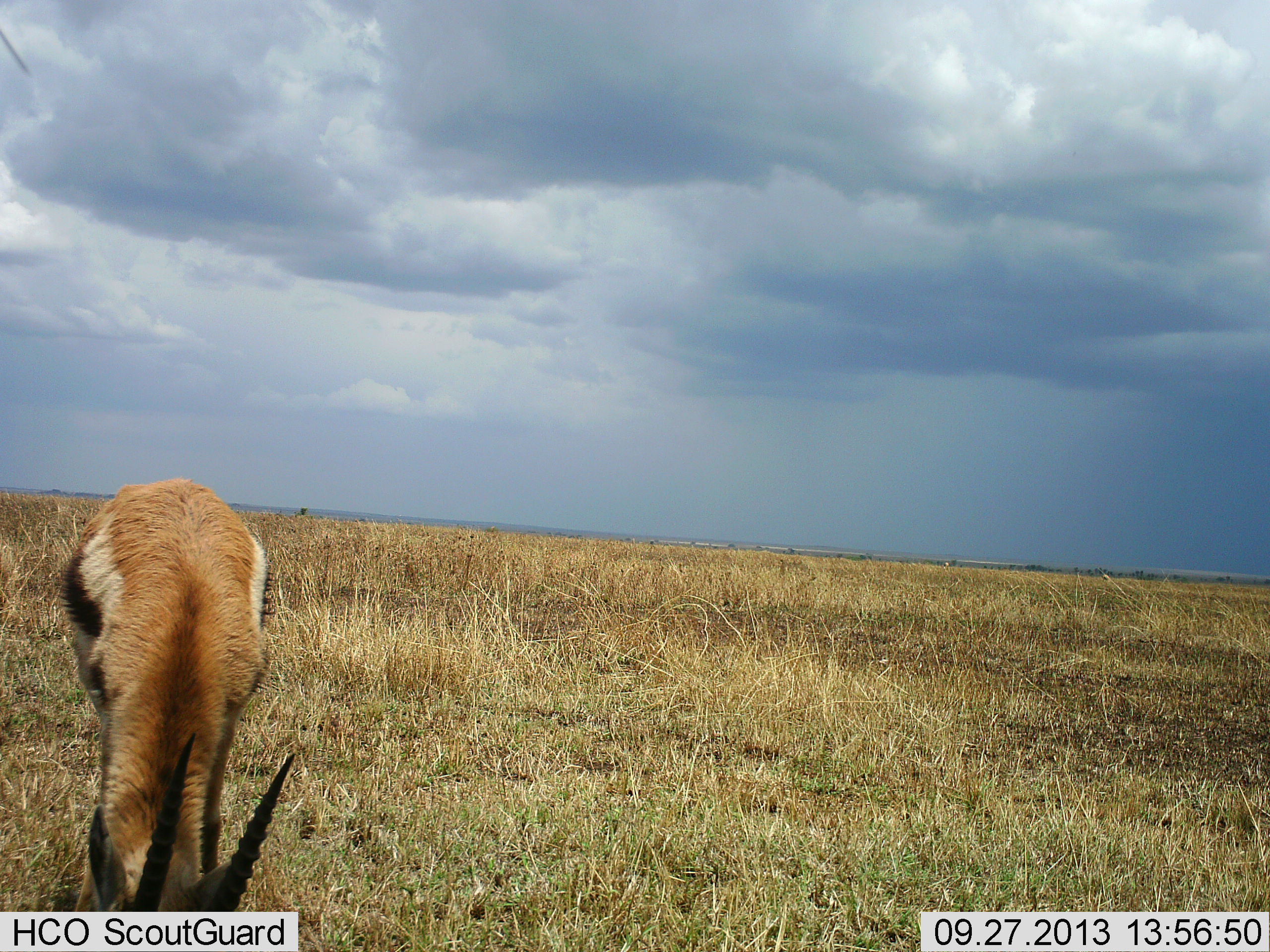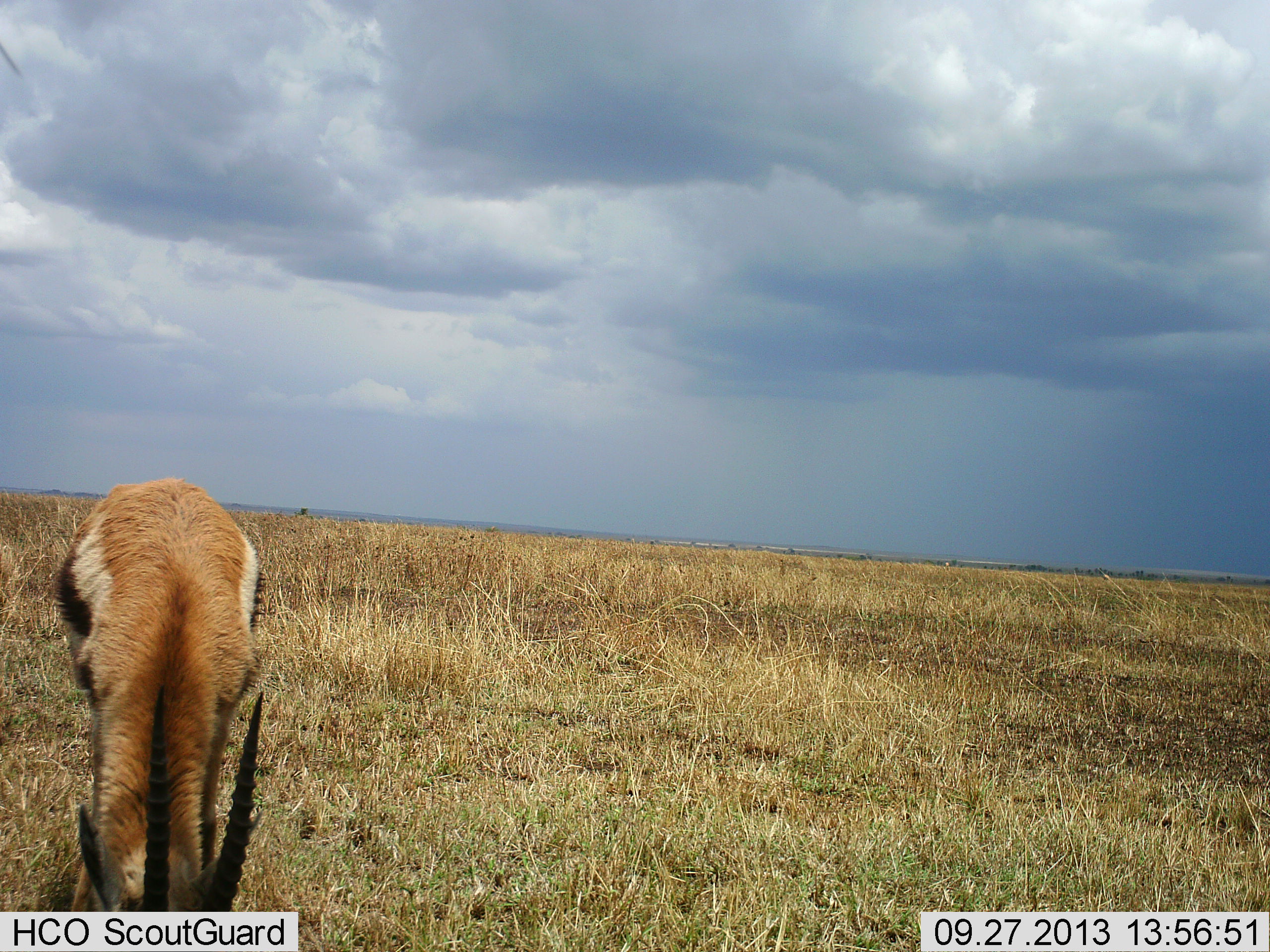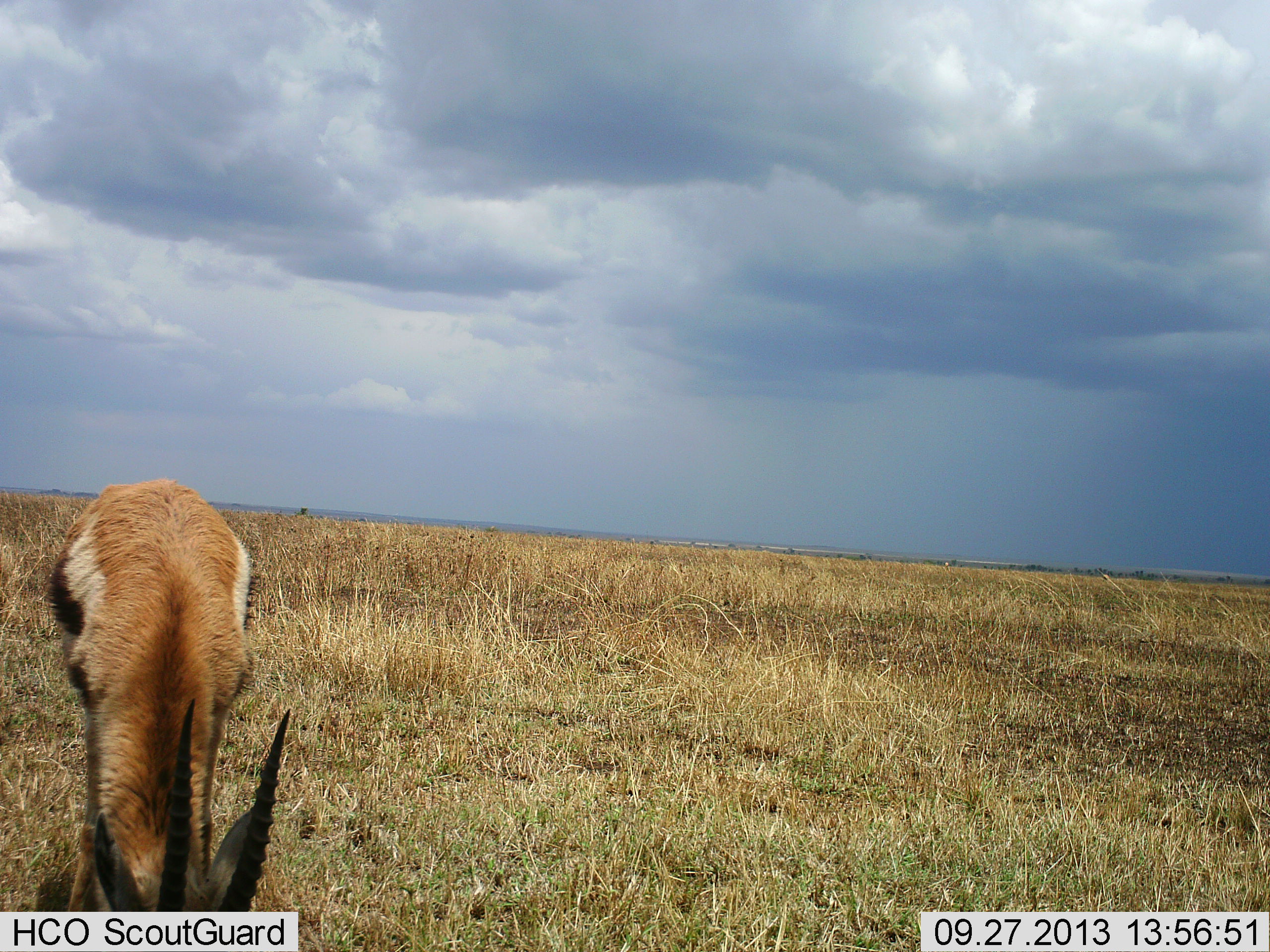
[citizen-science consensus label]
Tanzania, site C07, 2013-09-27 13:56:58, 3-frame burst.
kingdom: Animalia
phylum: Chordata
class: Mammalia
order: Artiodactyla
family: Bovidae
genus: Eudorcas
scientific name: Eudorcas thomsonii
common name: thomson's gazelle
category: gazellethomsons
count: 1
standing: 6%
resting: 0%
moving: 0%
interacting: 0%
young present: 0%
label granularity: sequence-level